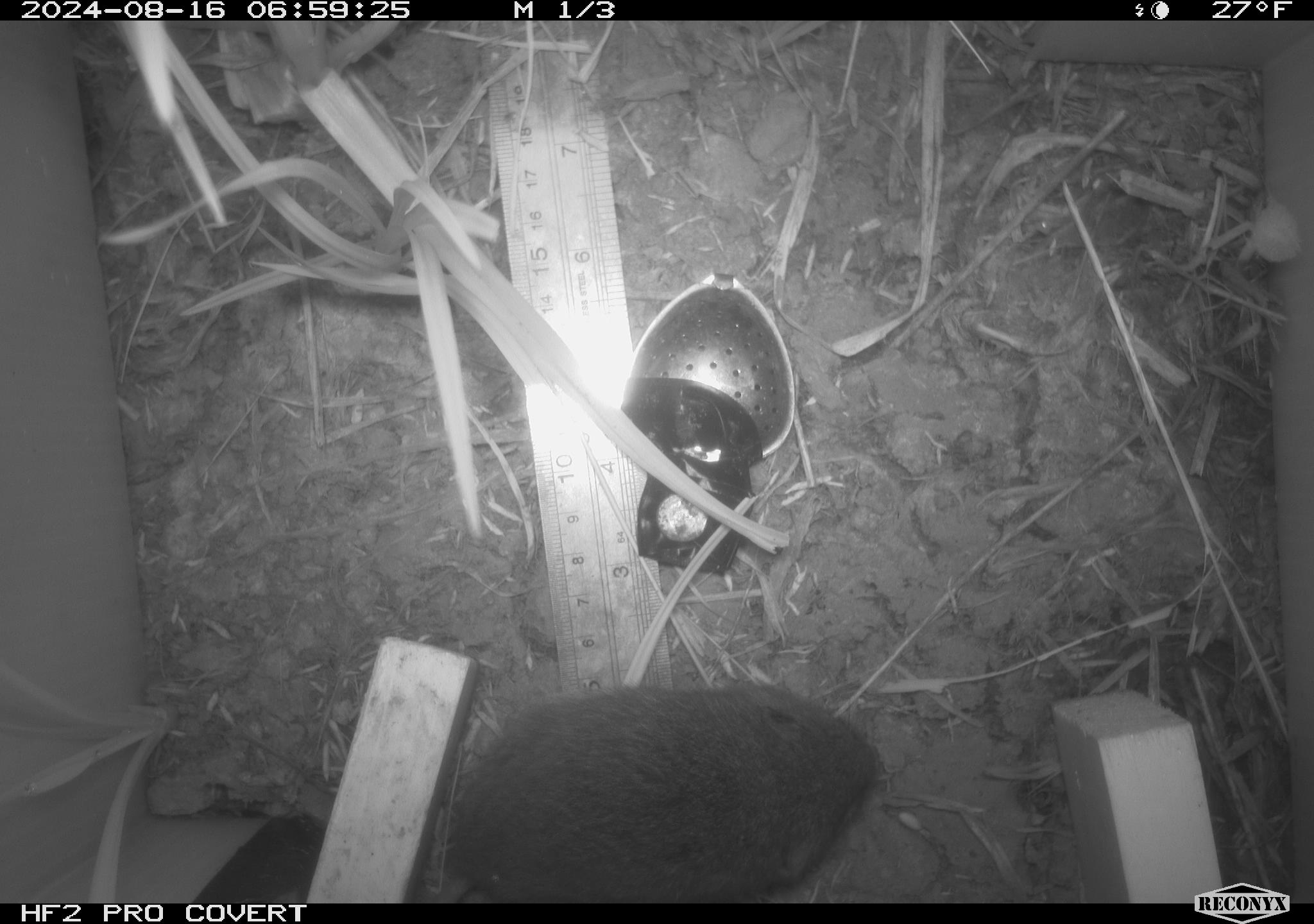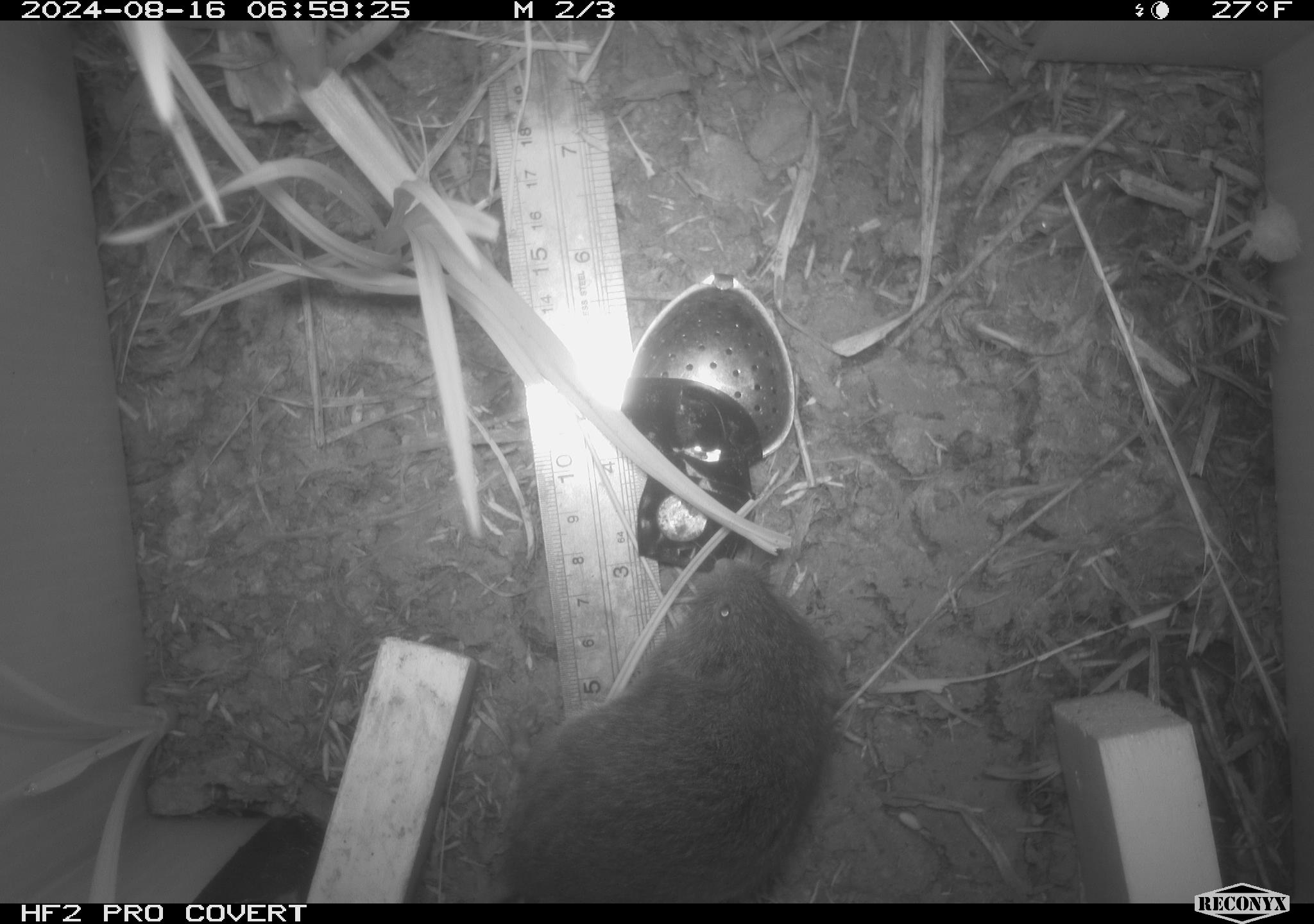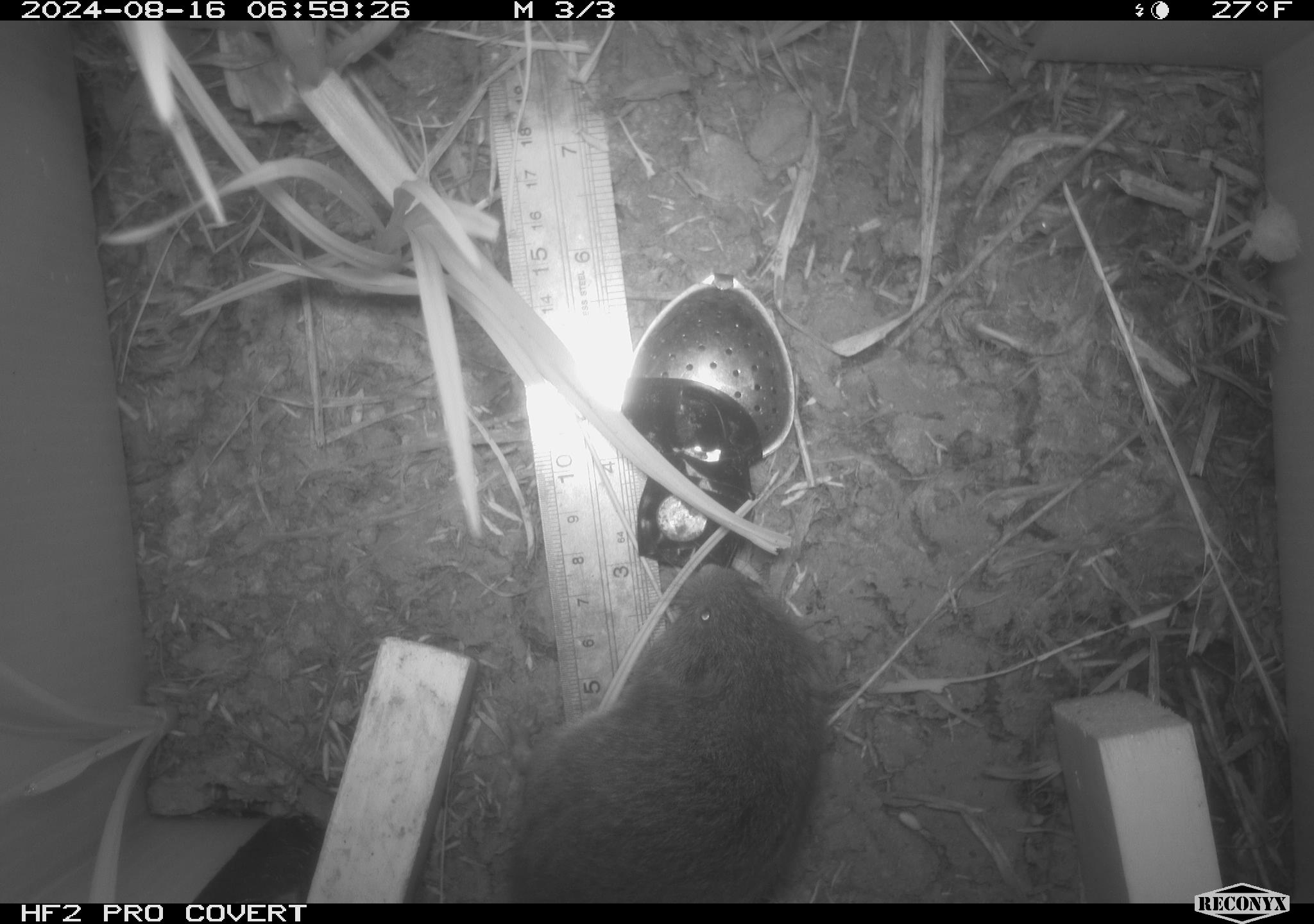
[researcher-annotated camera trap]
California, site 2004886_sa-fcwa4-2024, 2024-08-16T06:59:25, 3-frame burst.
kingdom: Animalia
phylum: Chordata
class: Mammalia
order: Rodentia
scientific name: Rodentia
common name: rodent